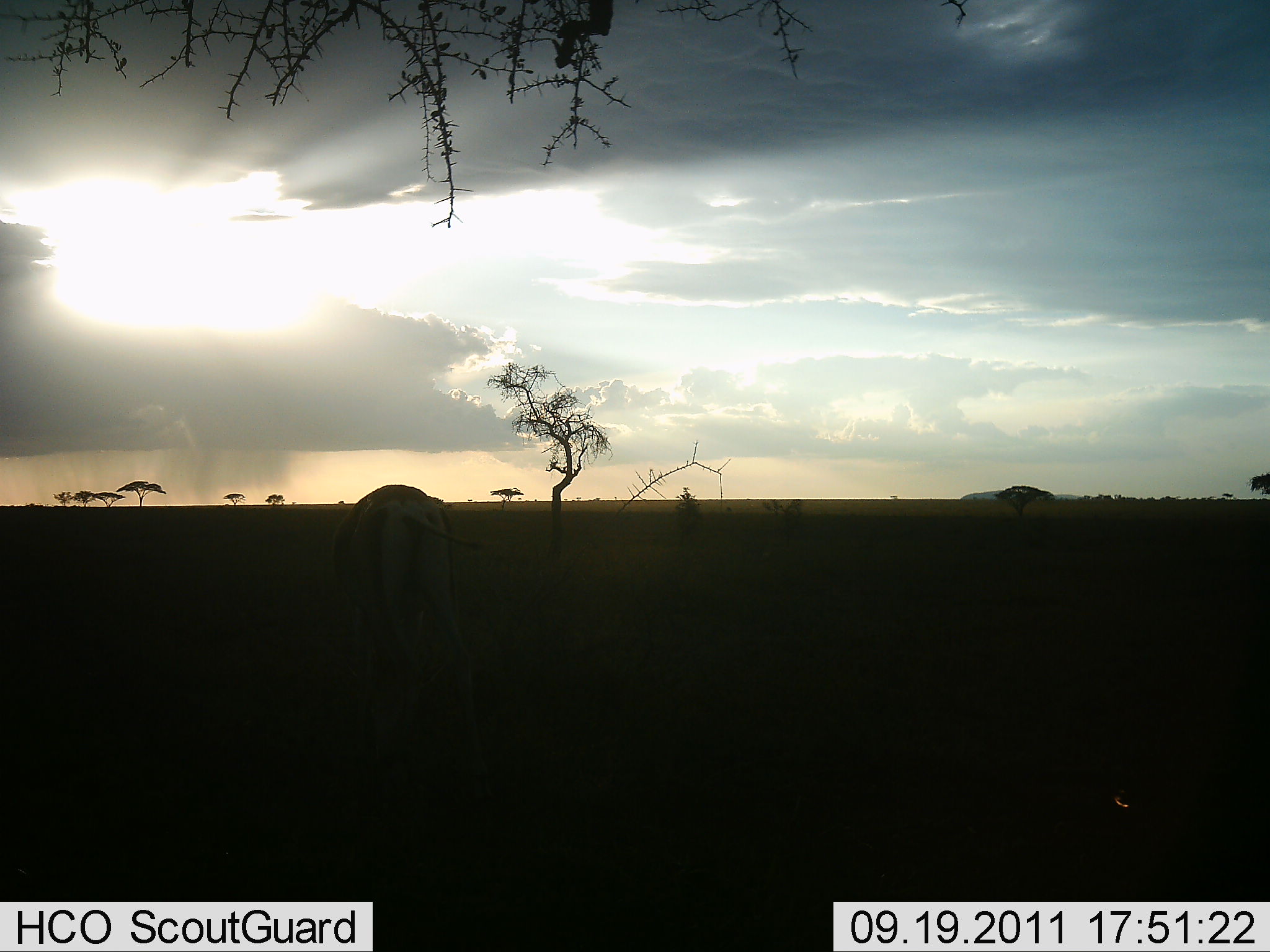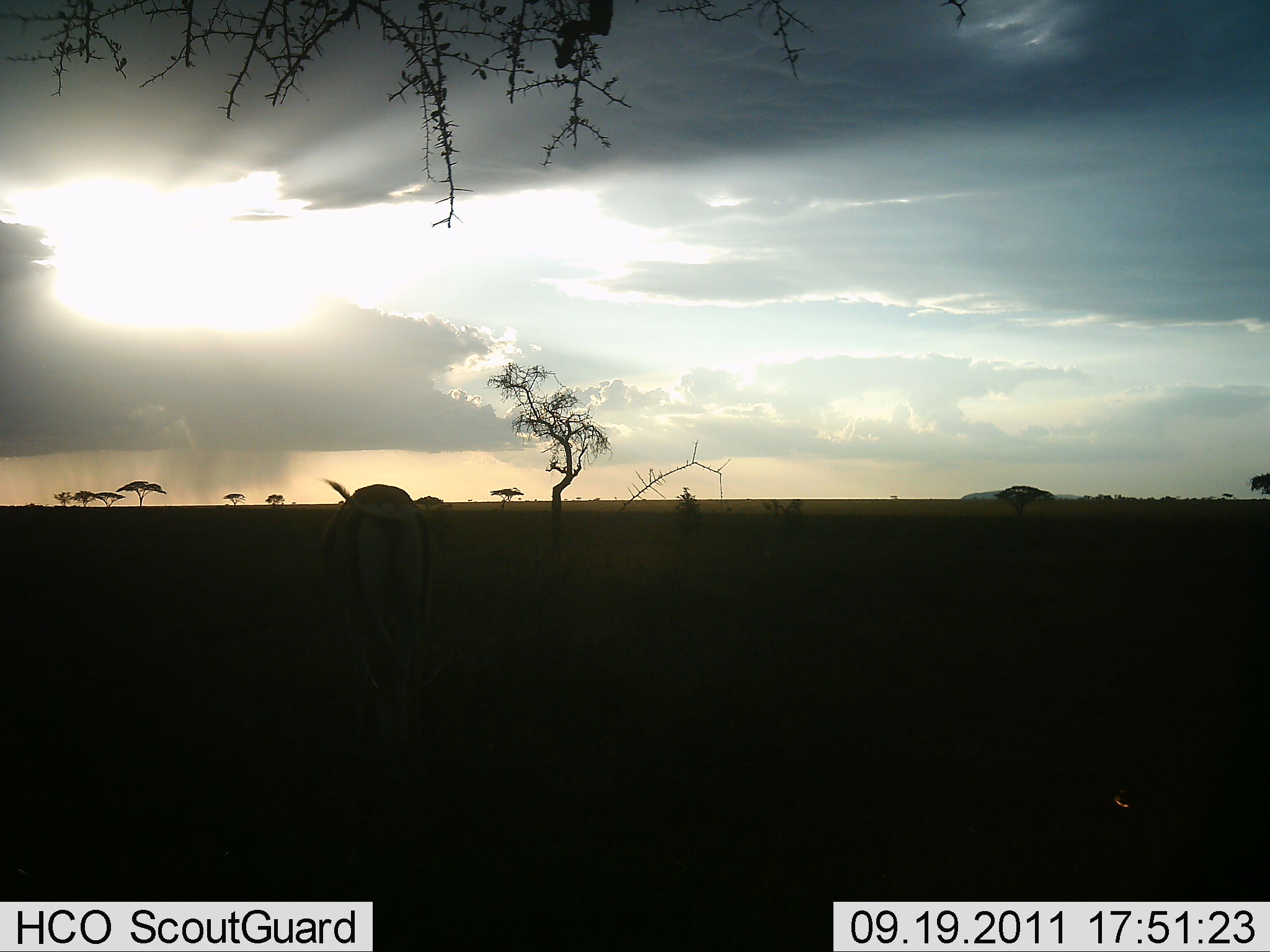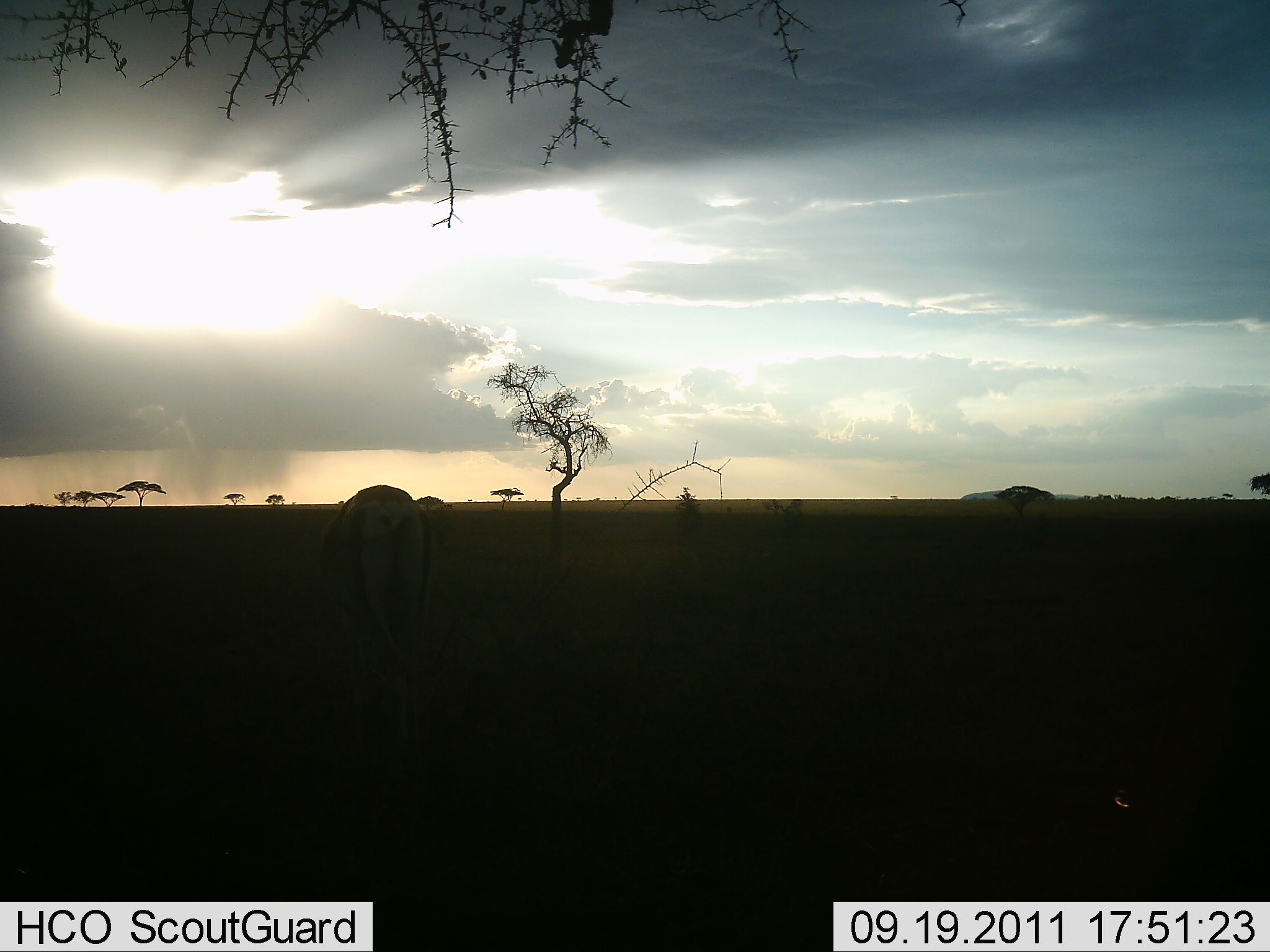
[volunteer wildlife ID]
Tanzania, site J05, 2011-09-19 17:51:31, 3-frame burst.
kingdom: Animalia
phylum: Chordata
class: Mammalia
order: Artiodactyla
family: Bovidae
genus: Nanger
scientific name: Nanger granti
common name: grant's gazelle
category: gazellegrants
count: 1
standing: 36%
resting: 0%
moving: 9%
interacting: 0%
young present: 0%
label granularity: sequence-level